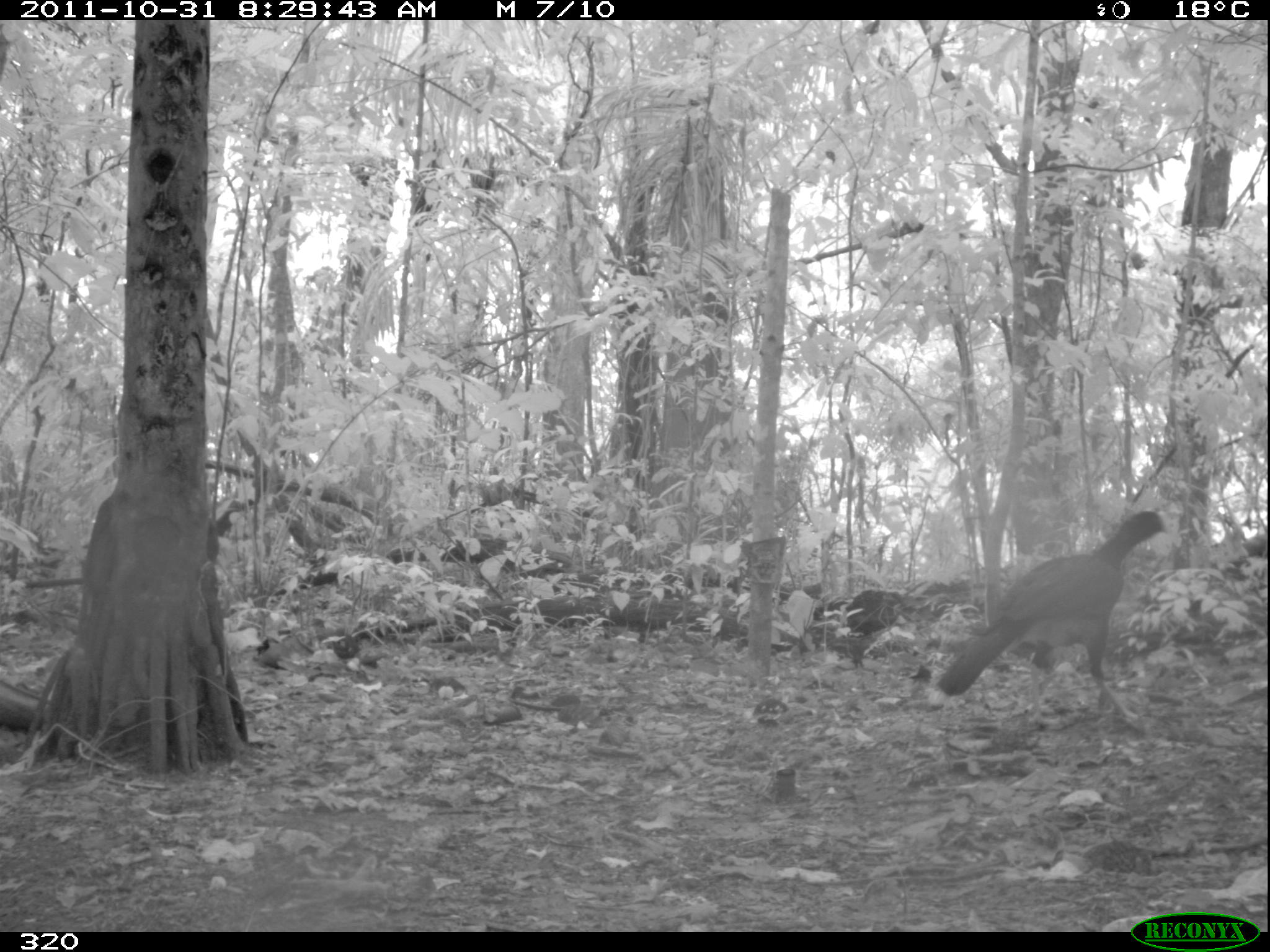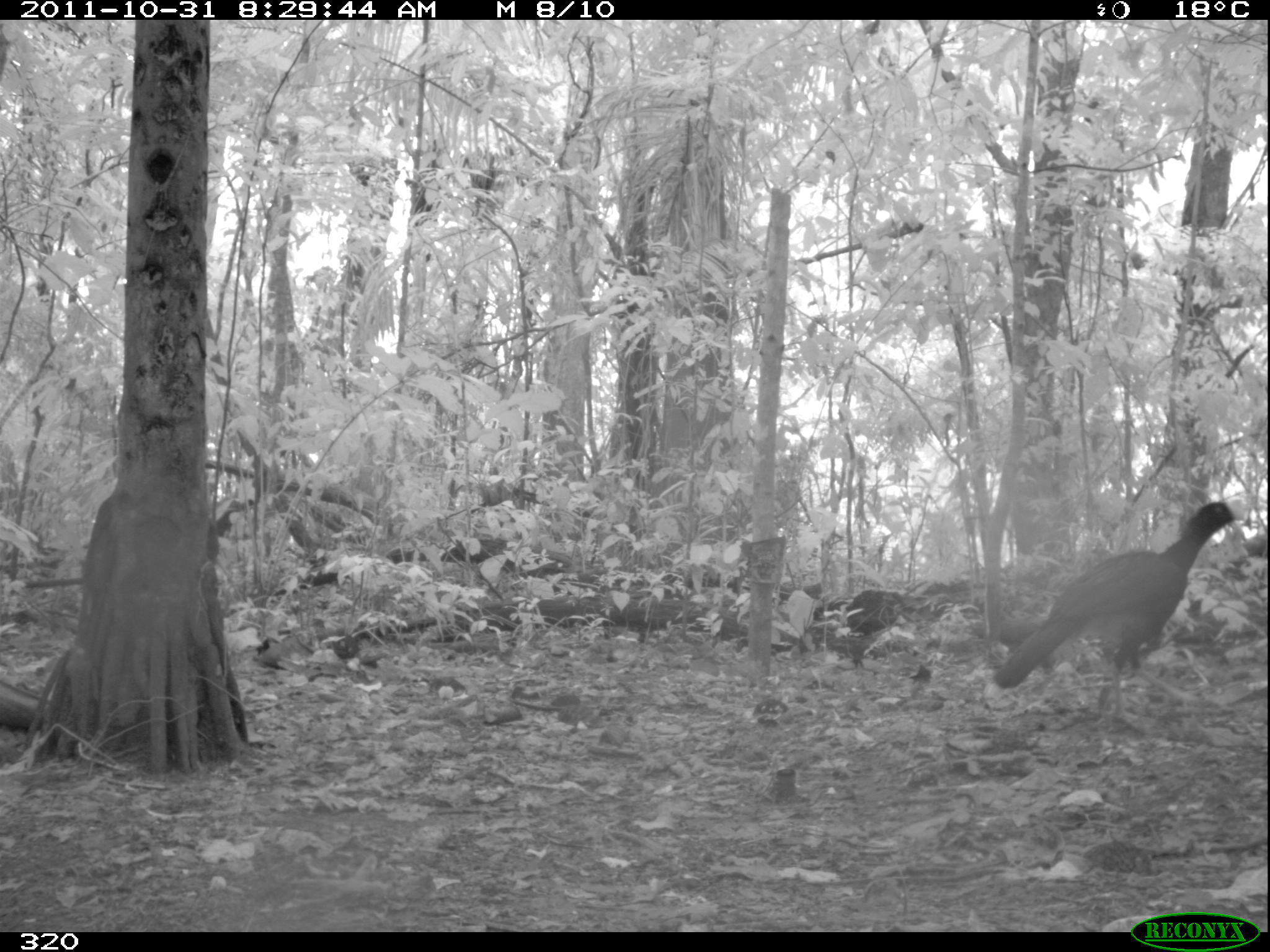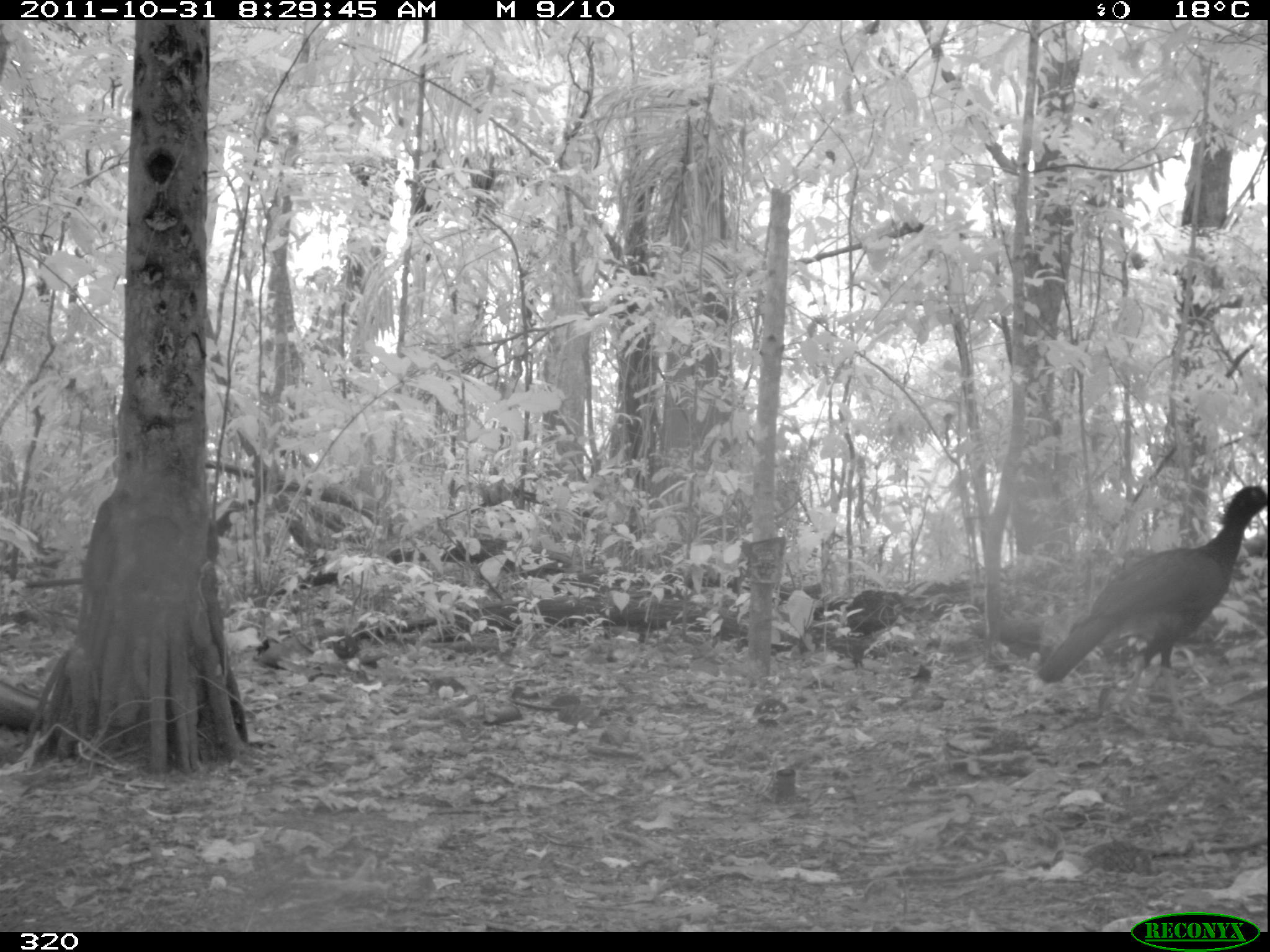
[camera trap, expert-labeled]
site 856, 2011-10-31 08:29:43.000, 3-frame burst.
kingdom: Animalia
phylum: Chordata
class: Aves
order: Galliformes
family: Cracidae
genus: Mitu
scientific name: Mitu tuberosum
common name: razor-billed curassow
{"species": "Mitu tuberosum (razor-billed curassow)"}